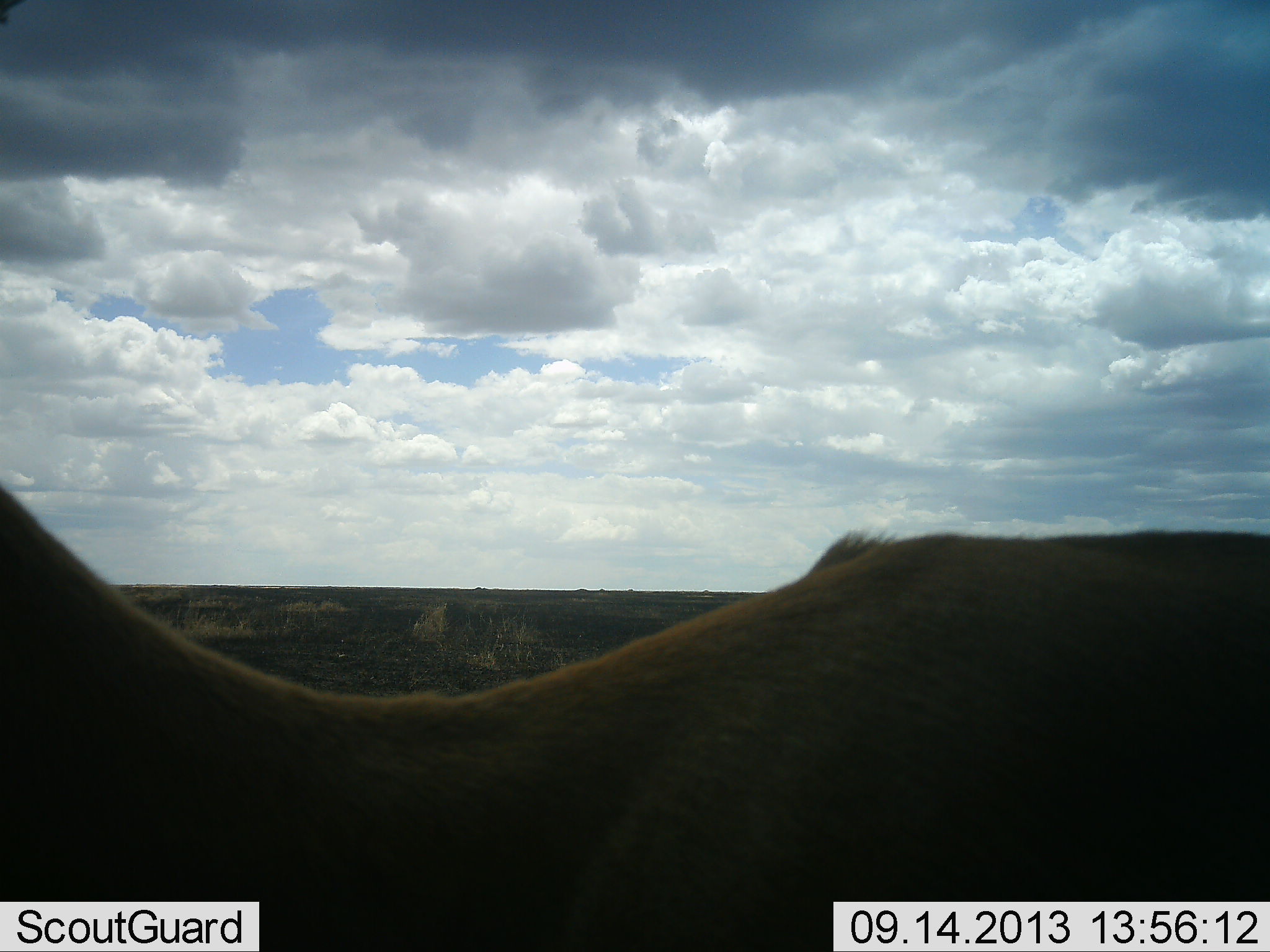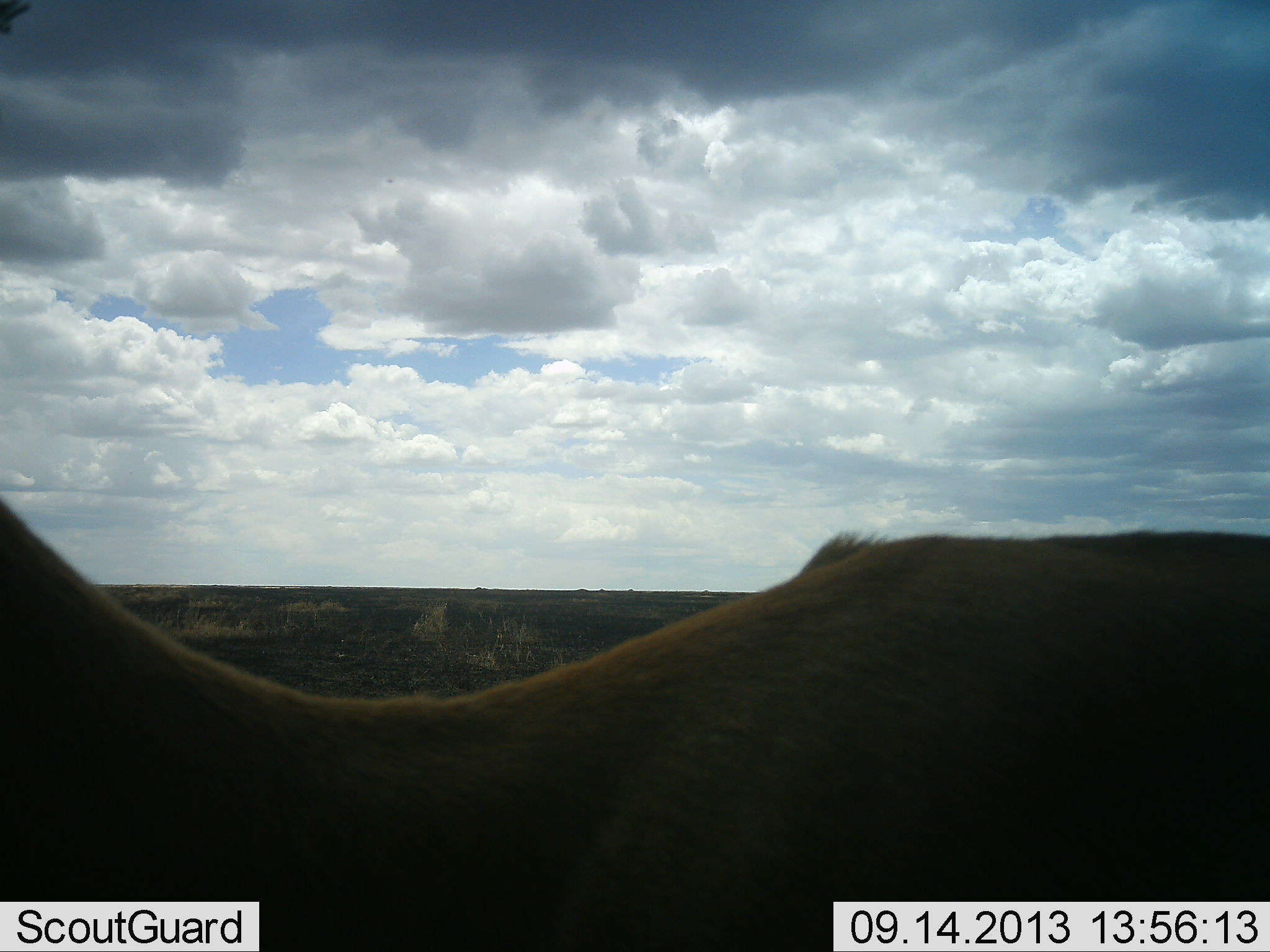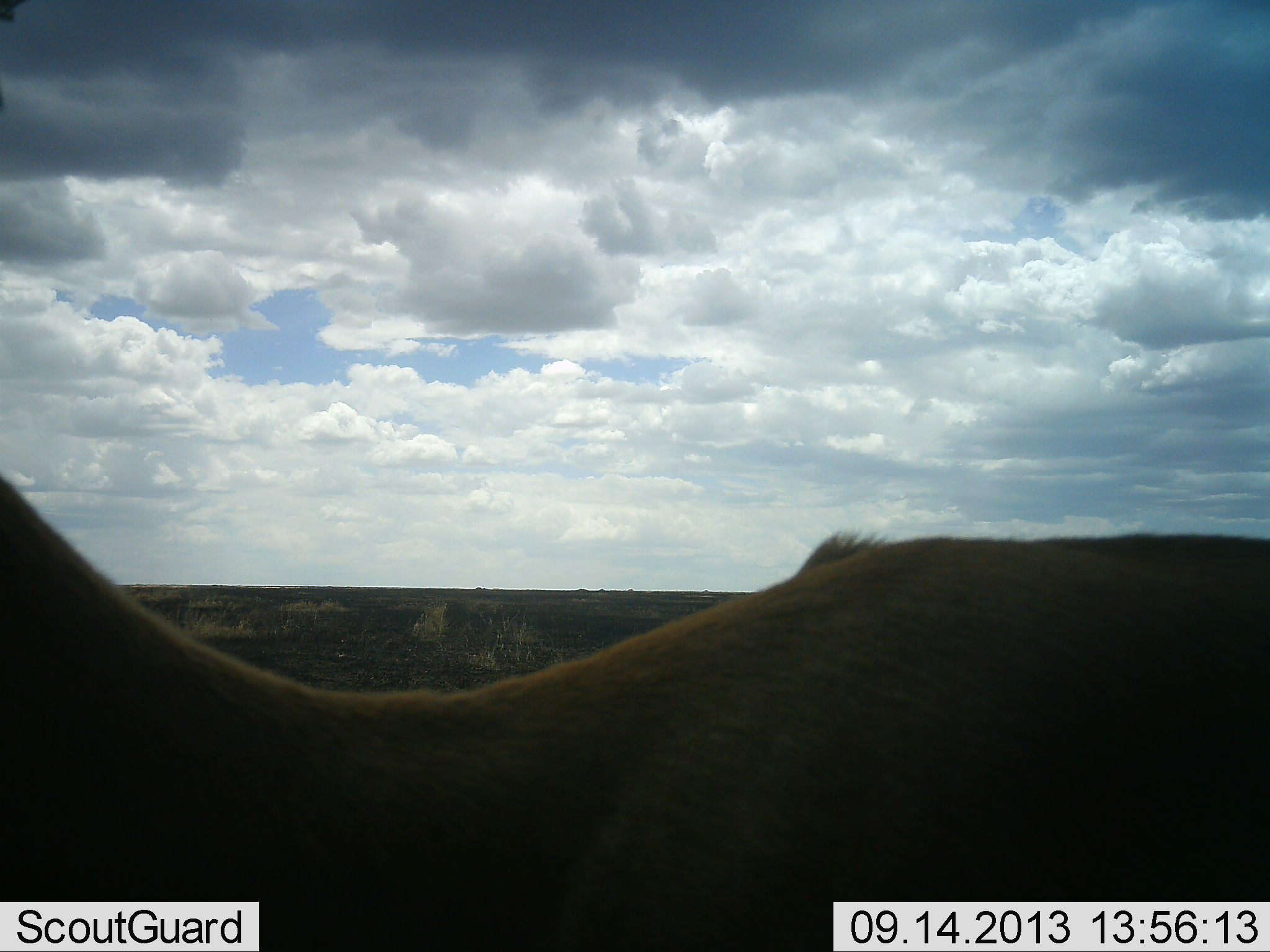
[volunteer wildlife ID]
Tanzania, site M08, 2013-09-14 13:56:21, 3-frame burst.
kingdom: Animalia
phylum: Chordata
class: Mammalia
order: Artiodactyla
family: Bovidae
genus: Eudorcas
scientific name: Eudorcas thomsonii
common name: thomson's gazelle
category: gazellethomsons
Gazellethomsons (thomson's gazelle) (Eudorcas thomsonii), count 1. Behavior (volunteer vote fractions): standing 88%, resting 12%, moving 0%, interacting 0%. Young present (vote fraction): 0%. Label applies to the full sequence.